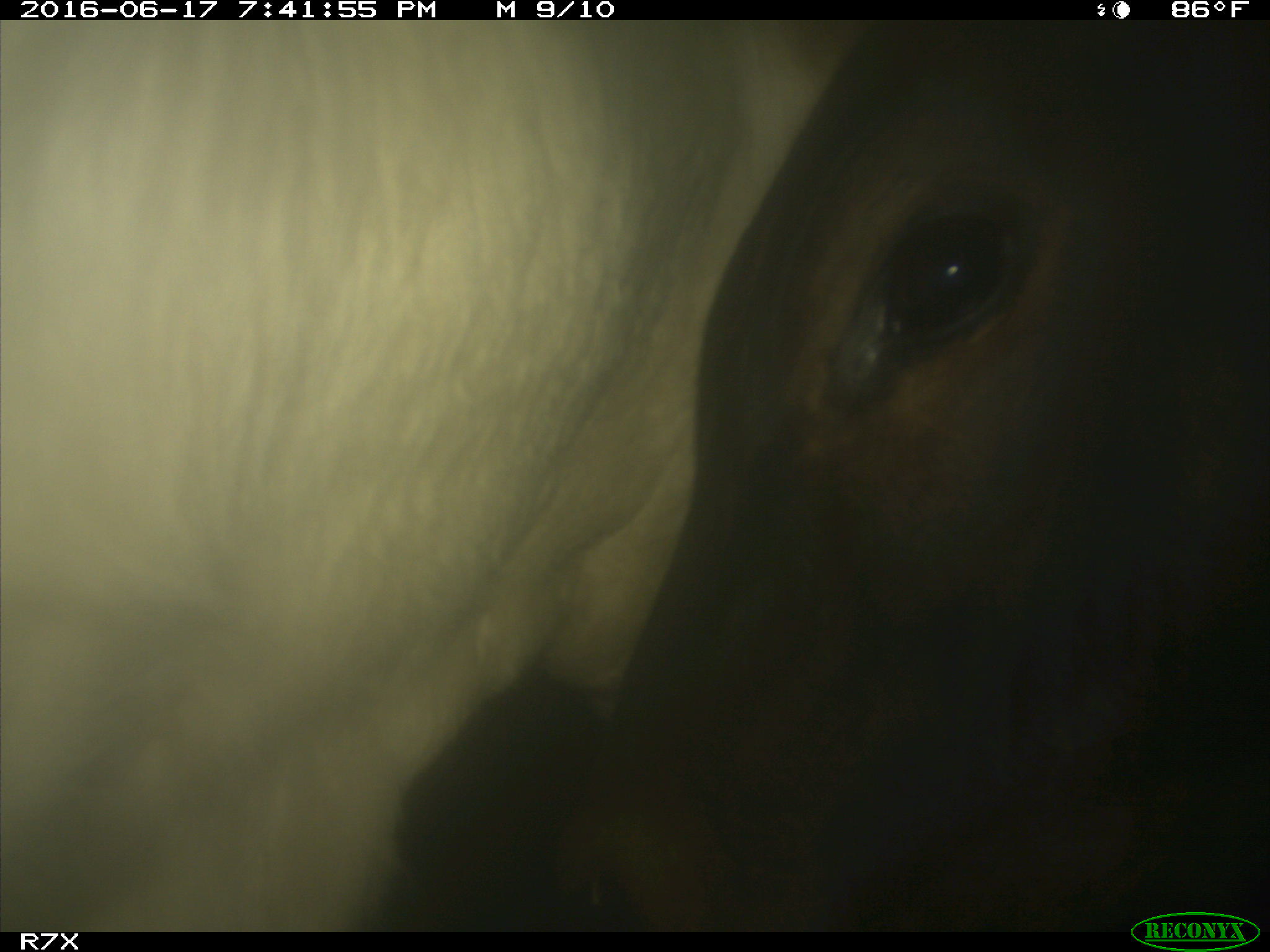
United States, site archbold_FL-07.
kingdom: Animalia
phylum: Chordata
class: Mammalia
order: Artiodactyla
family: Bovidae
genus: Bos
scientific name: Bos taurus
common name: domestic cow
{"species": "Bos taurus (domestic cow)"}